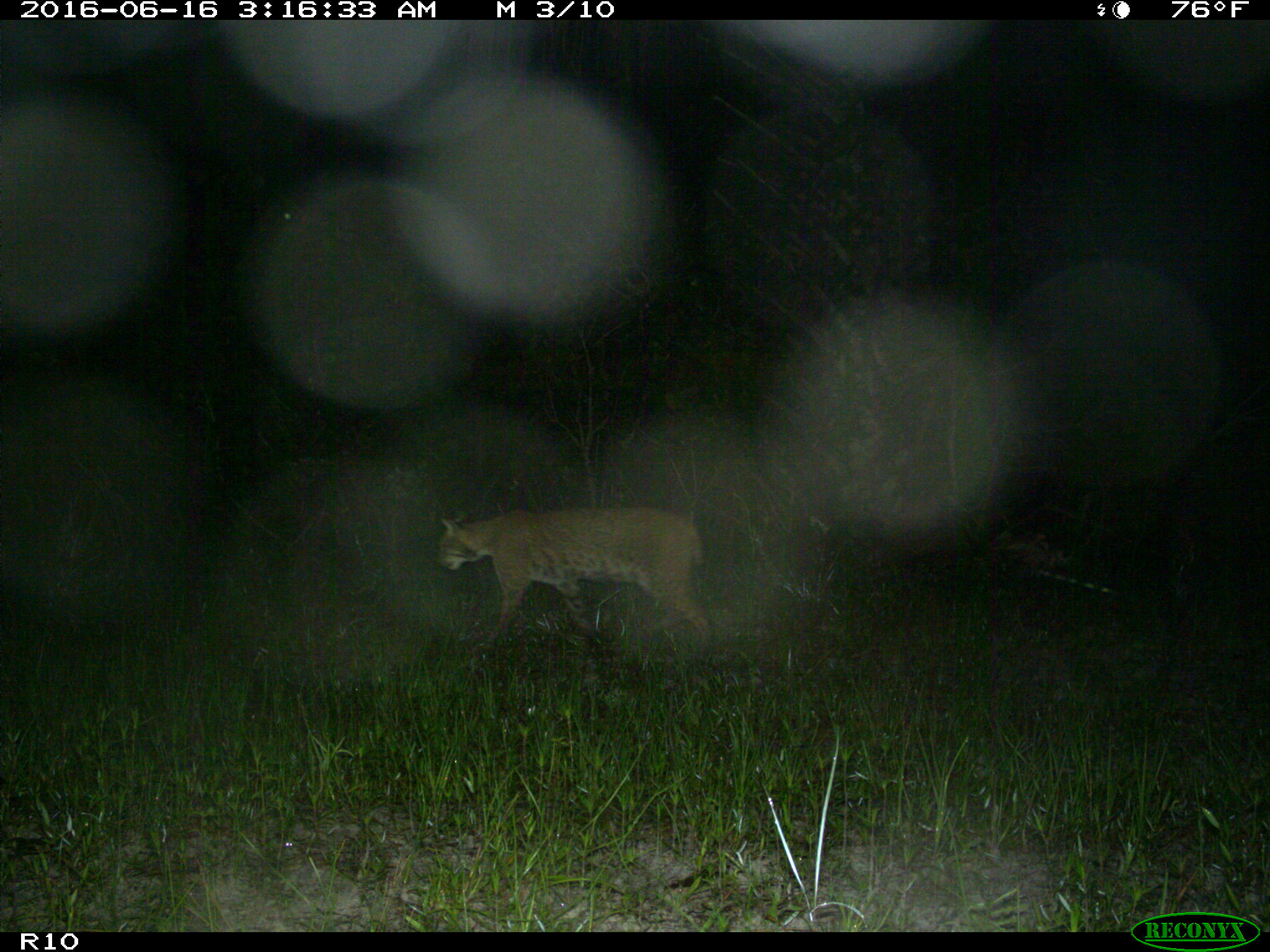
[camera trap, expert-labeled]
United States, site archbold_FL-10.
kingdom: Animalia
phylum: Chordata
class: Mammalia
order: Carnivora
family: Felidae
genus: Lynx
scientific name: Lynx rufus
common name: bobcat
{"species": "Lynx rufus (bobcat)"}